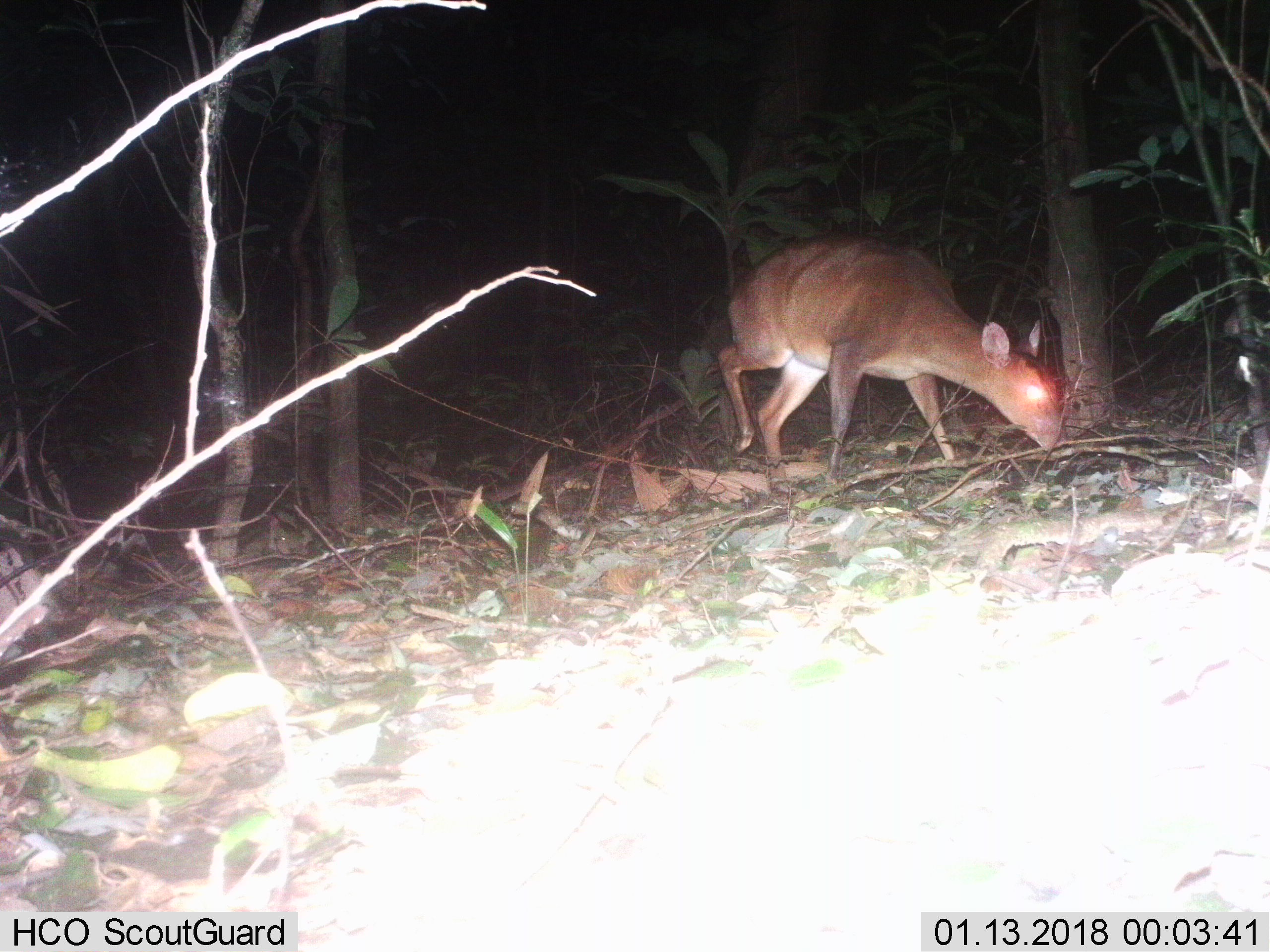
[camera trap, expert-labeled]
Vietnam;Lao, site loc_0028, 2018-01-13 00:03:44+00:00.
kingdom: Animalia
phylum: Chordata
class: Mammalia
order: Artiodactyla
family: Cervidae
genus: Muntiacus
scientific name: Muntiacus vuquangensis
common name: large-antlered muntjac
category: large antlered muntjac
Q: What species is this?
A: Large antlered muntjac (large-antlered muntjac) (Muntiacus vuquangensis).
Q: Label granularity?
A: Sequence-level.